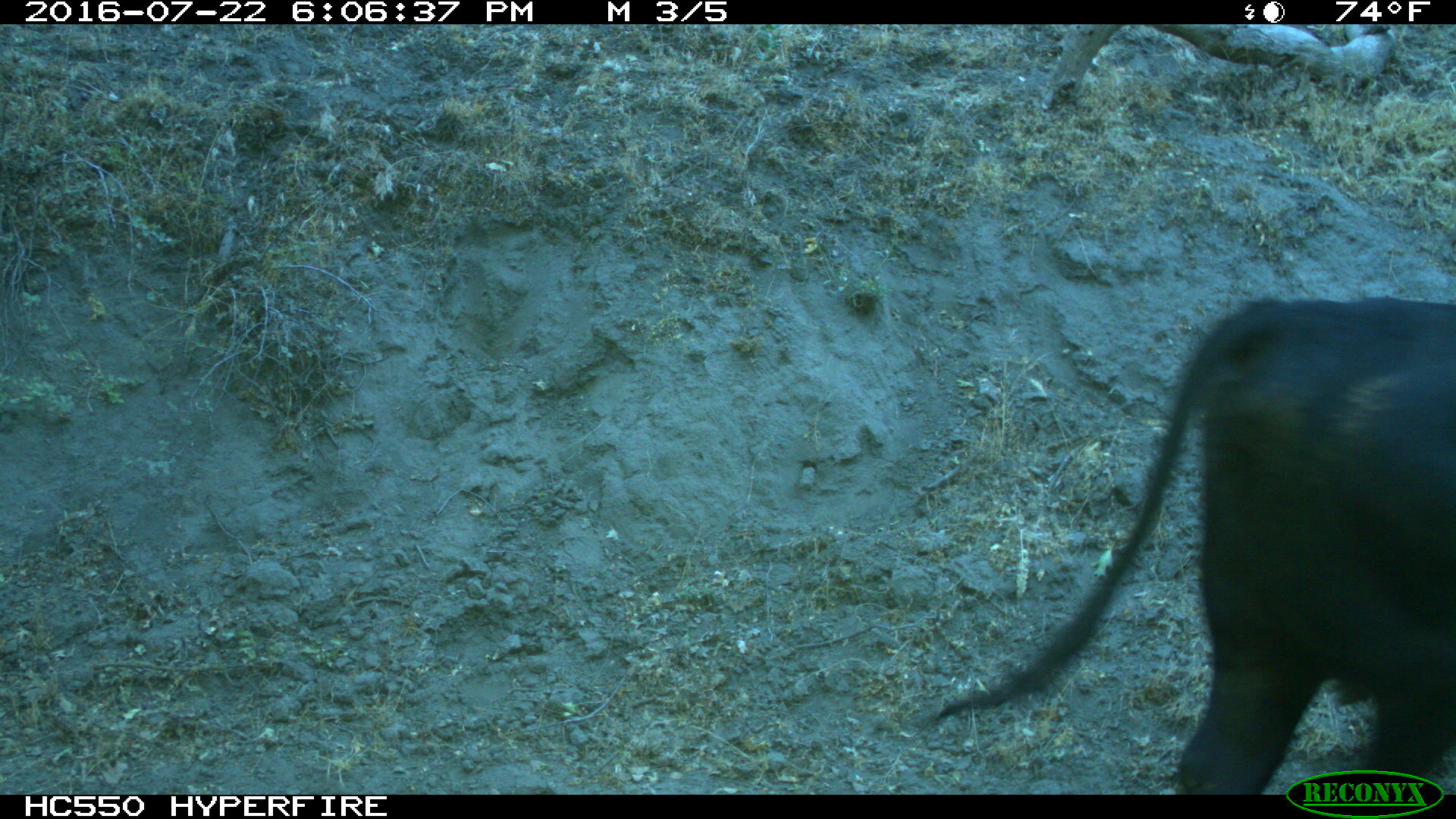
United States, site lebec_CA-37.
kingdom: Animalia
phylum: Chordata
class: Mammalia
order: Artiodactyla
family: Bovidae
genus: Bos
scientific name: Bos taurus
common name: domestic cow